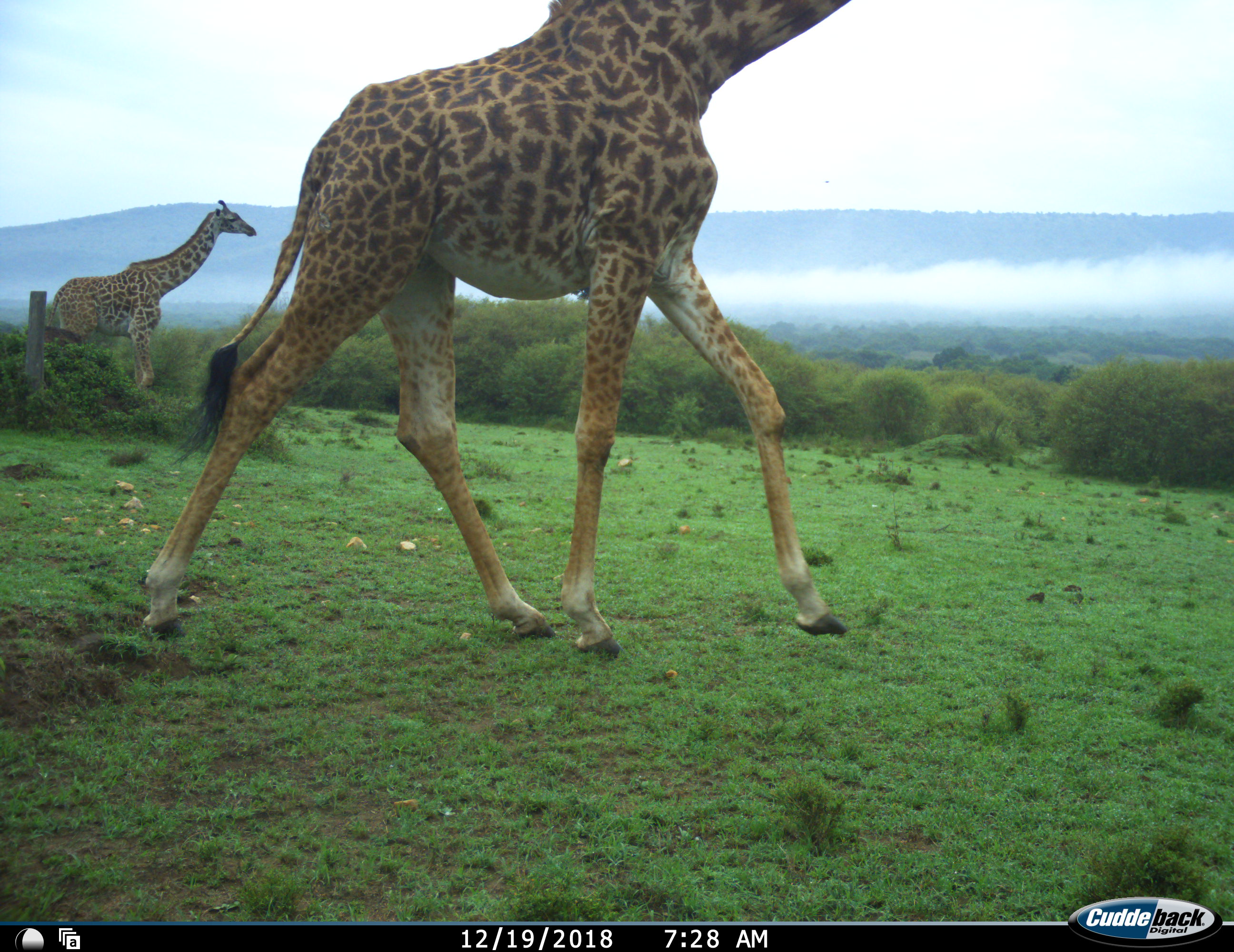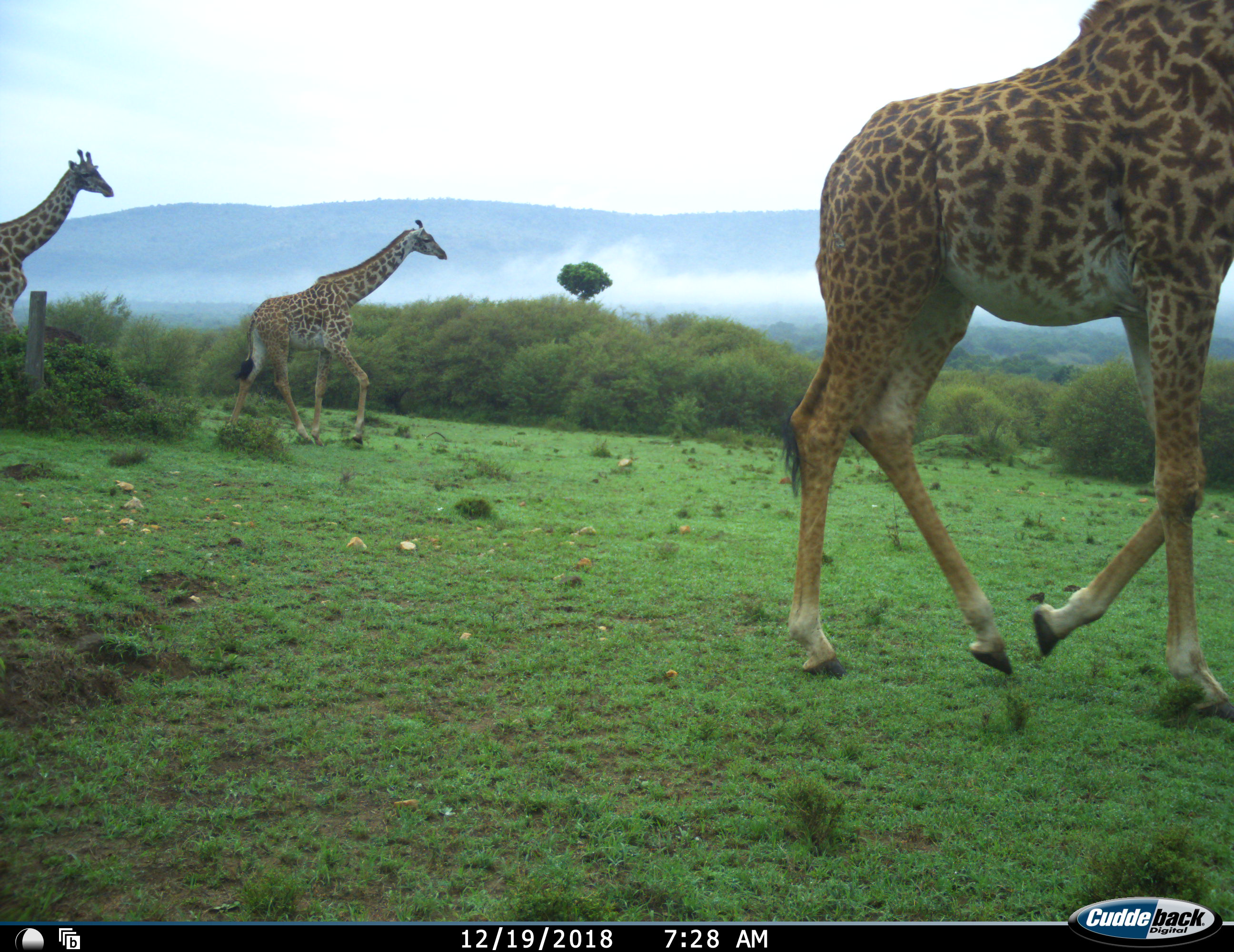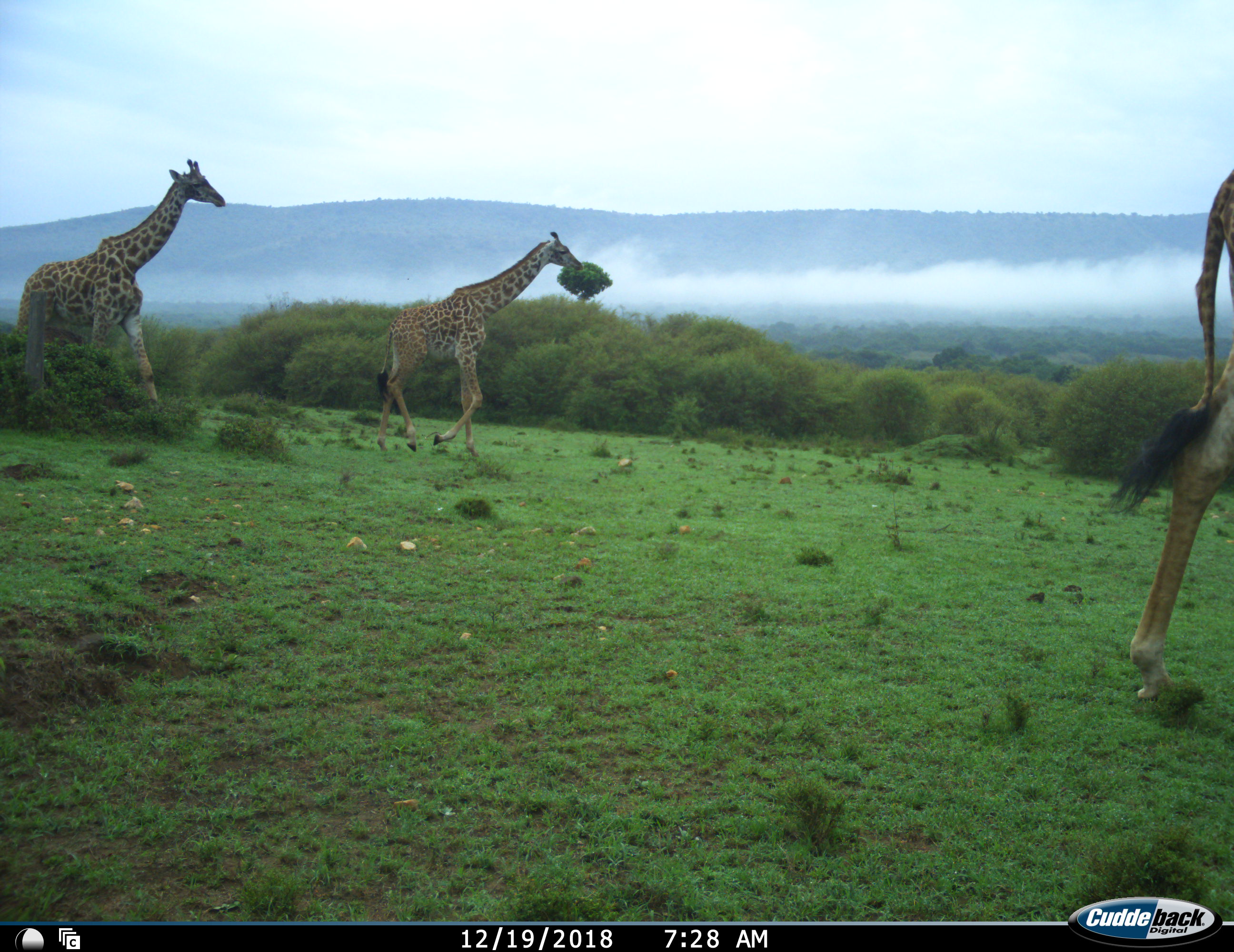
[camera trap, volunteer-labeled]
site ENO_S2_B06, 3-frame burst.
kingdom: Animalia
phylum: Chordata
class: Mammalia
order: Artiodactyla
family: Giraffidae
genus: Giraffa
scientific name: Giraffa camelopardalis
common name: giraffe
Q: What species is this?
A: Giraffe (Giraffa camelopardalis).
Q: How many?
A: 3.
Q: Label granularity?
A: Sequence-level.